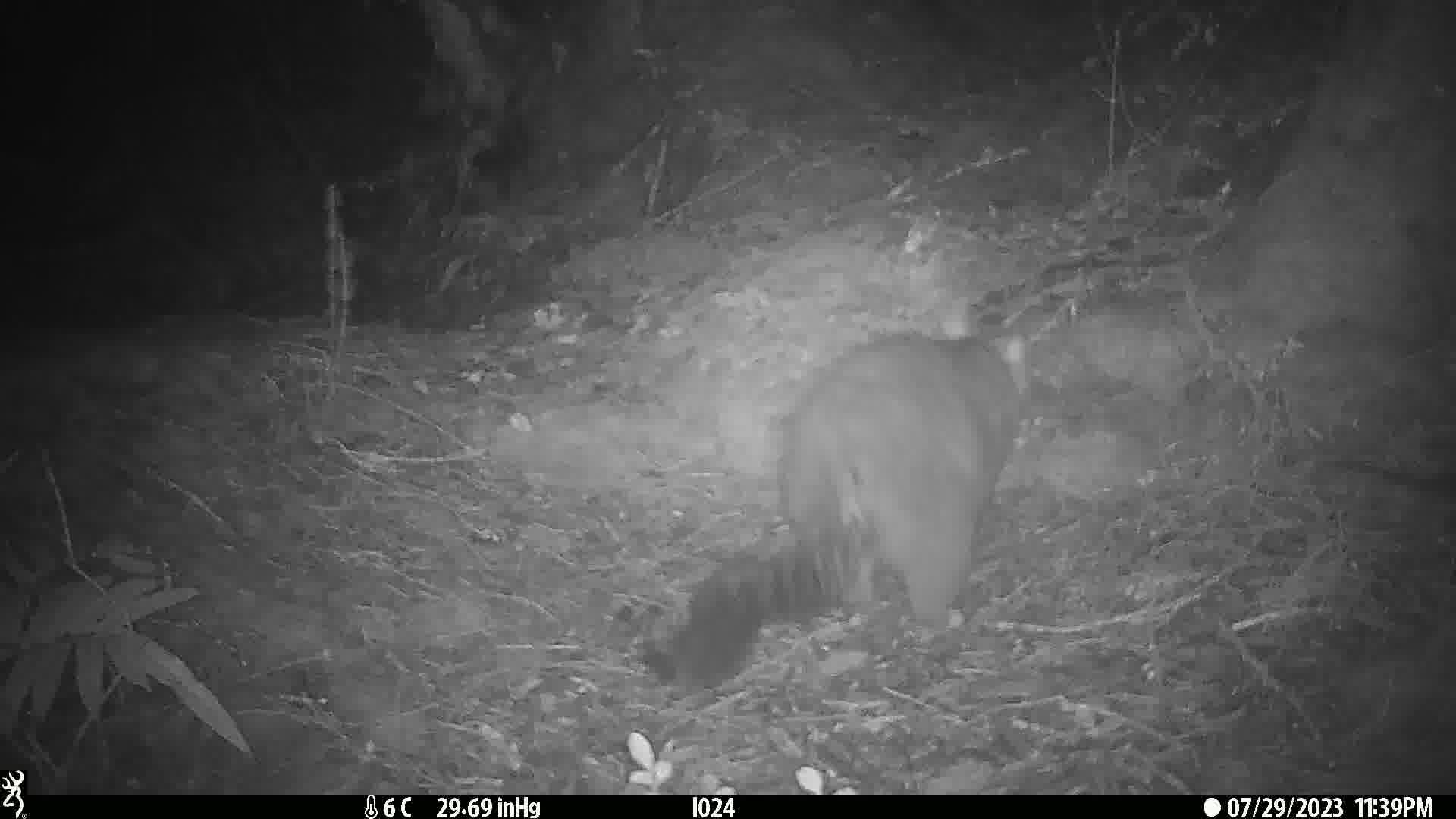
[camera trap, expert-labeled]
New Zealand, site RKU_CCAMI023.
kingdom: Animalia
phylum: Chordata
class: Mammalia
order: Diprotodontia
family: Phalangeridae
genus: Trichosurus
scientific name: Trichosurus vulpecula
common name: common brushtail possum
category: possum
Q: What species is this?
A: Possum (common brushtail possum) (Trichosurus vulpecula).